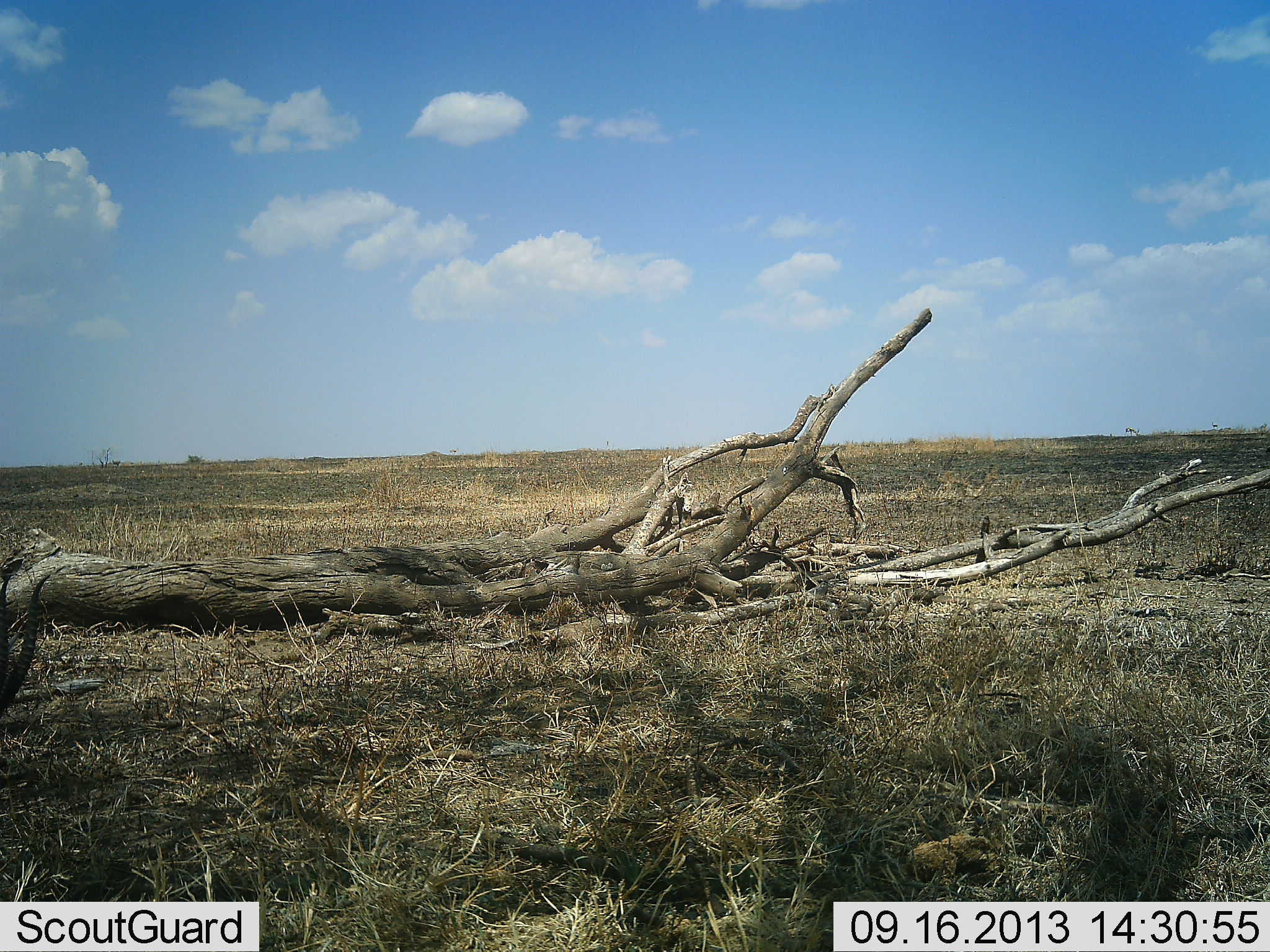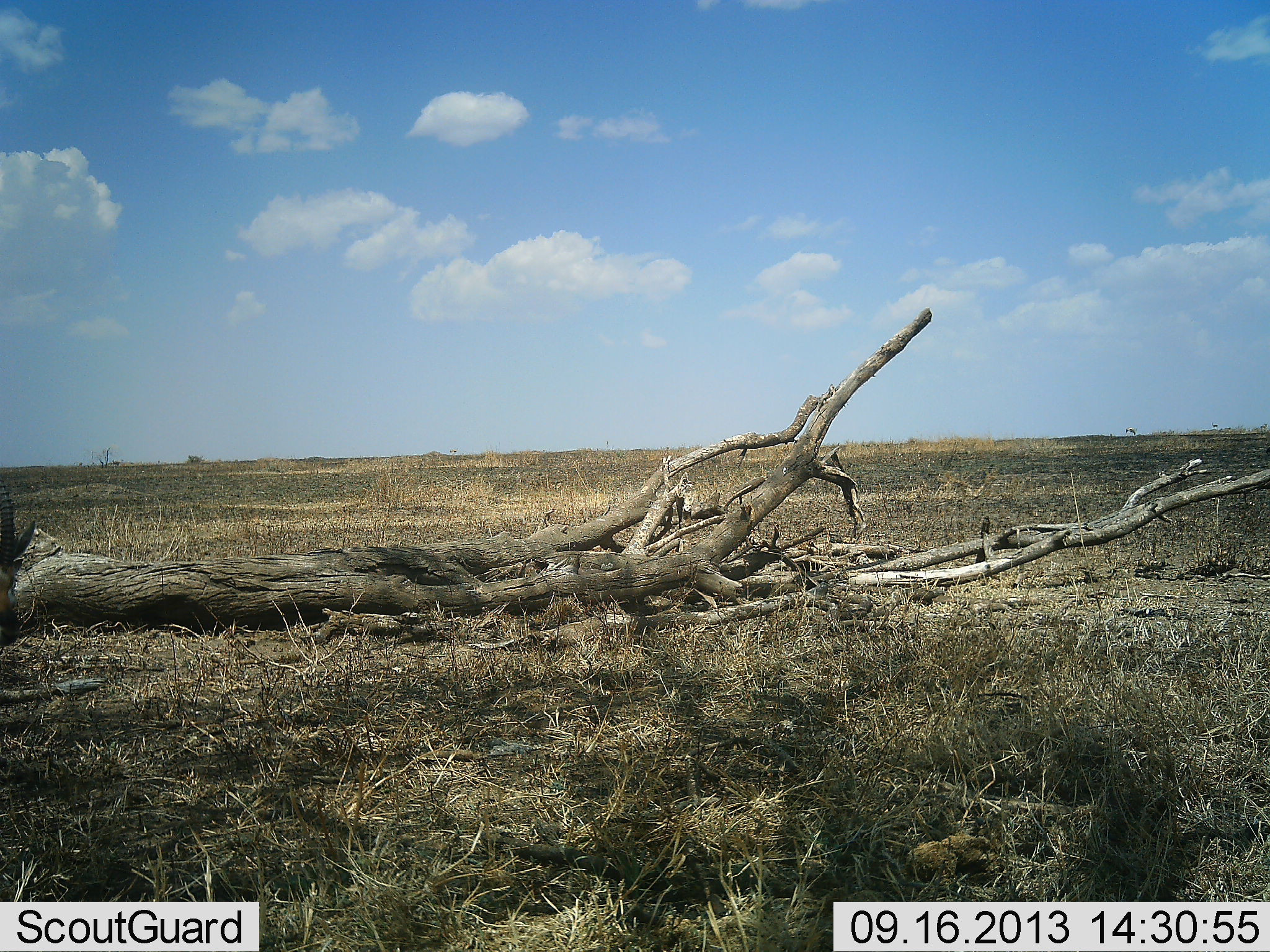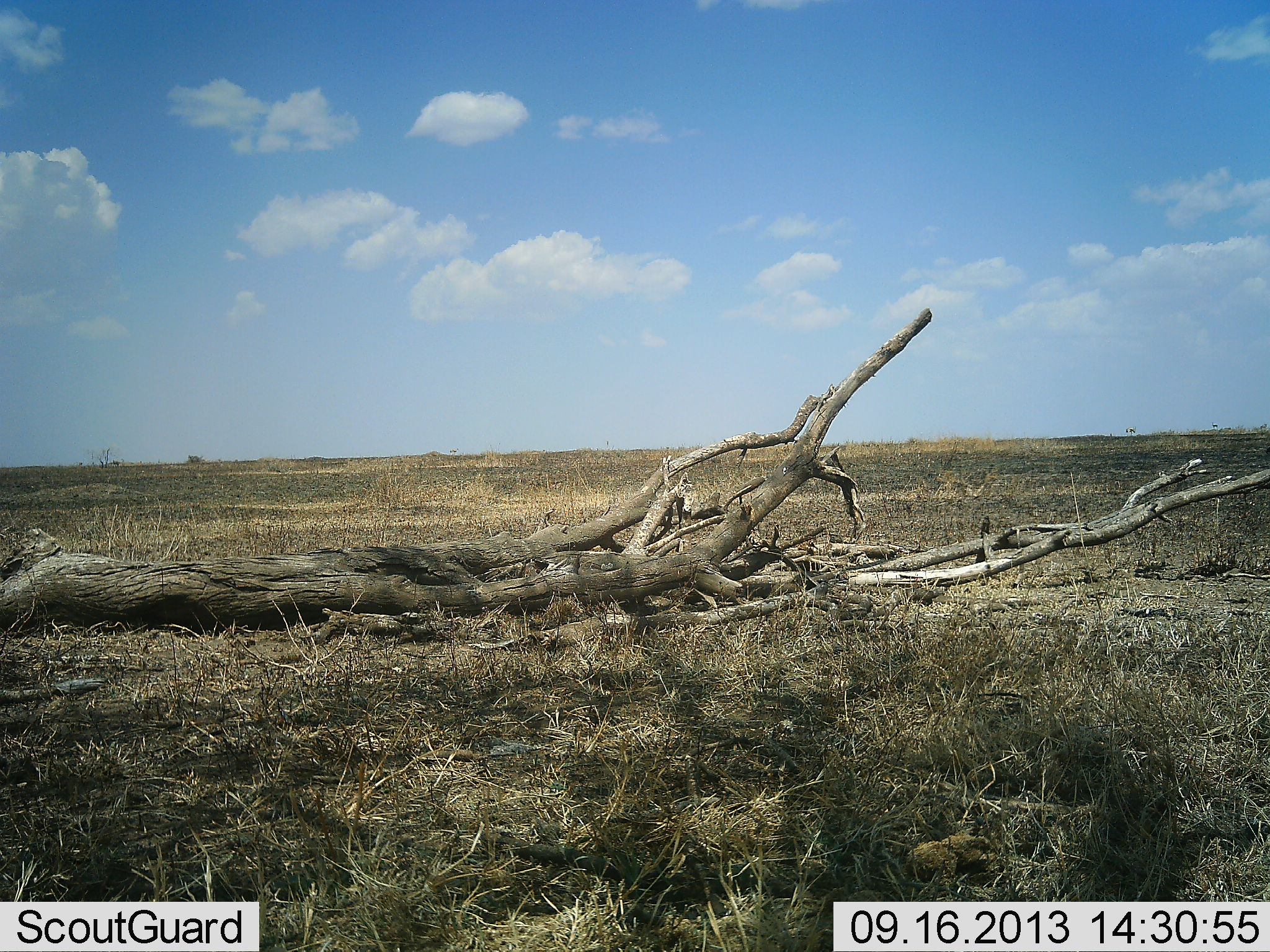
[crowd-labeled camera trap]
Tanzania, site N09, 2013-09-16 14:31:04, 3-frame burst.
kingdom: Animalia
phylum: Chordata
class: Mammalia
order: Artiodactyla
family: Bovidae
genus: Eudorcas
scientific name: Eudorcas thomsonii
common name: thomson's gazelle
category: gazellethomsons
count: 1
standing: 19%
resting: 6%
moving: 12%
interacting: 0%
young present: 0%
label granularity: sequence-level